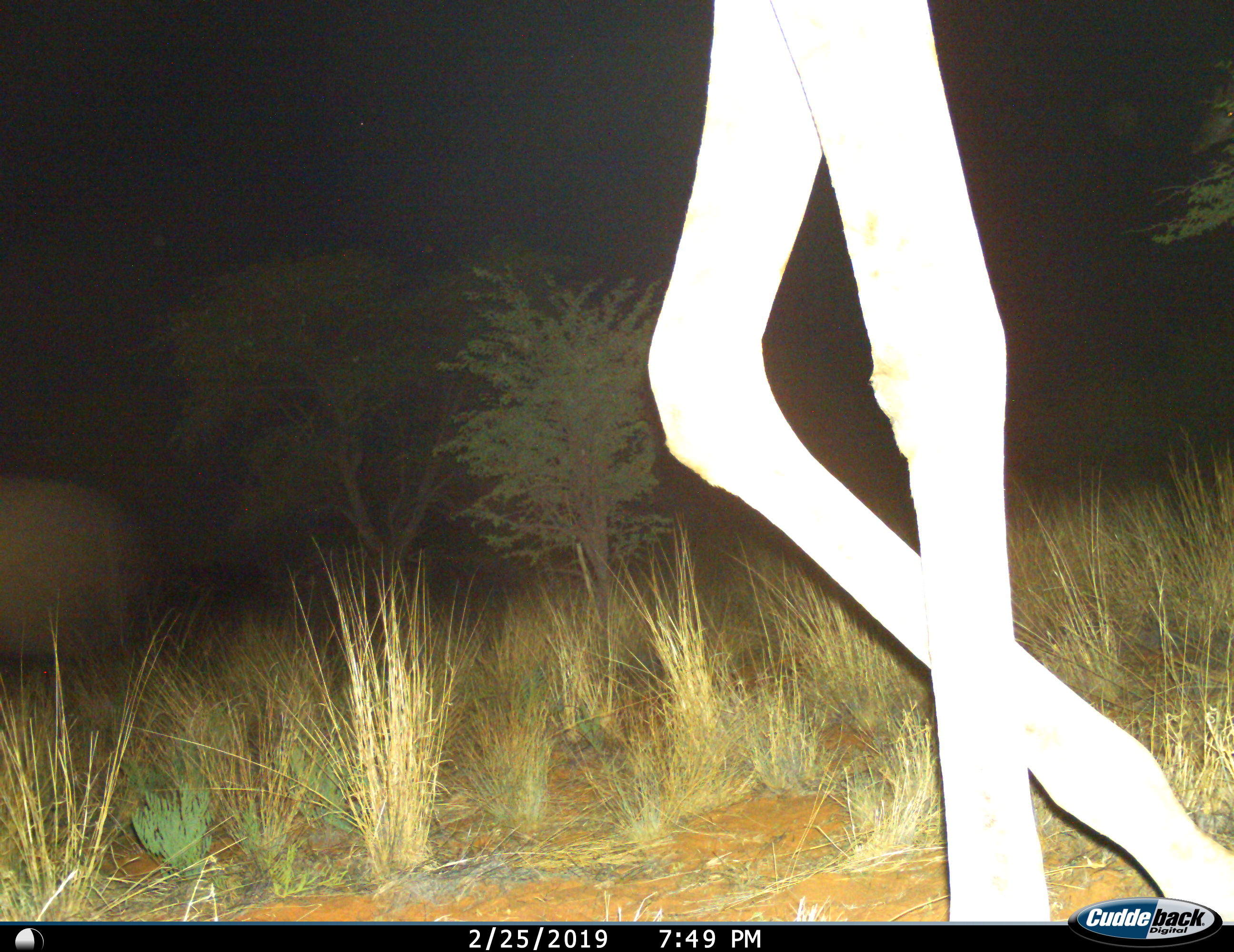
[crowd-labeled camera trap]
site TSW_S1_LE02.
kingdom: Animalia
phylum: Chordata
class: Mammalia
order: Artiodactyla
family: Giraffidae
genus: Giraffa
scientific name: Giraffa camelopardalis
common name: giraffe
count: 1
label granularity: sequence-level